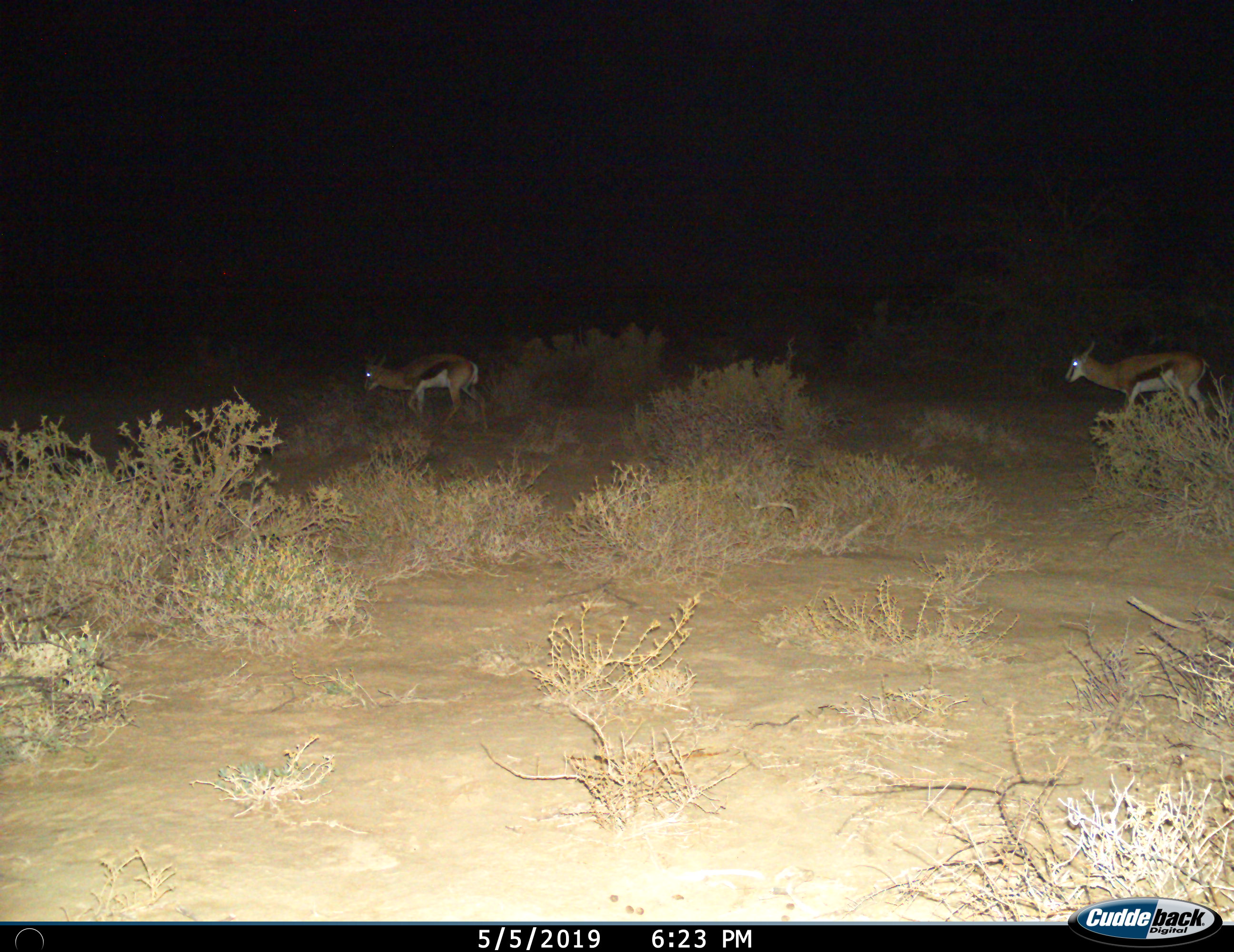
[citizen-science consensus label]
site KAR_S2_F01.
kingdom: Animalia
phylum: Chordata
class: Mammalia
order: Artiodactyla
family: Bovidae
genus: Antidorcas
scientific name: Antidorcas marsupialis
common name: springbok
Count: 2.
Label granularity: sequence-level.